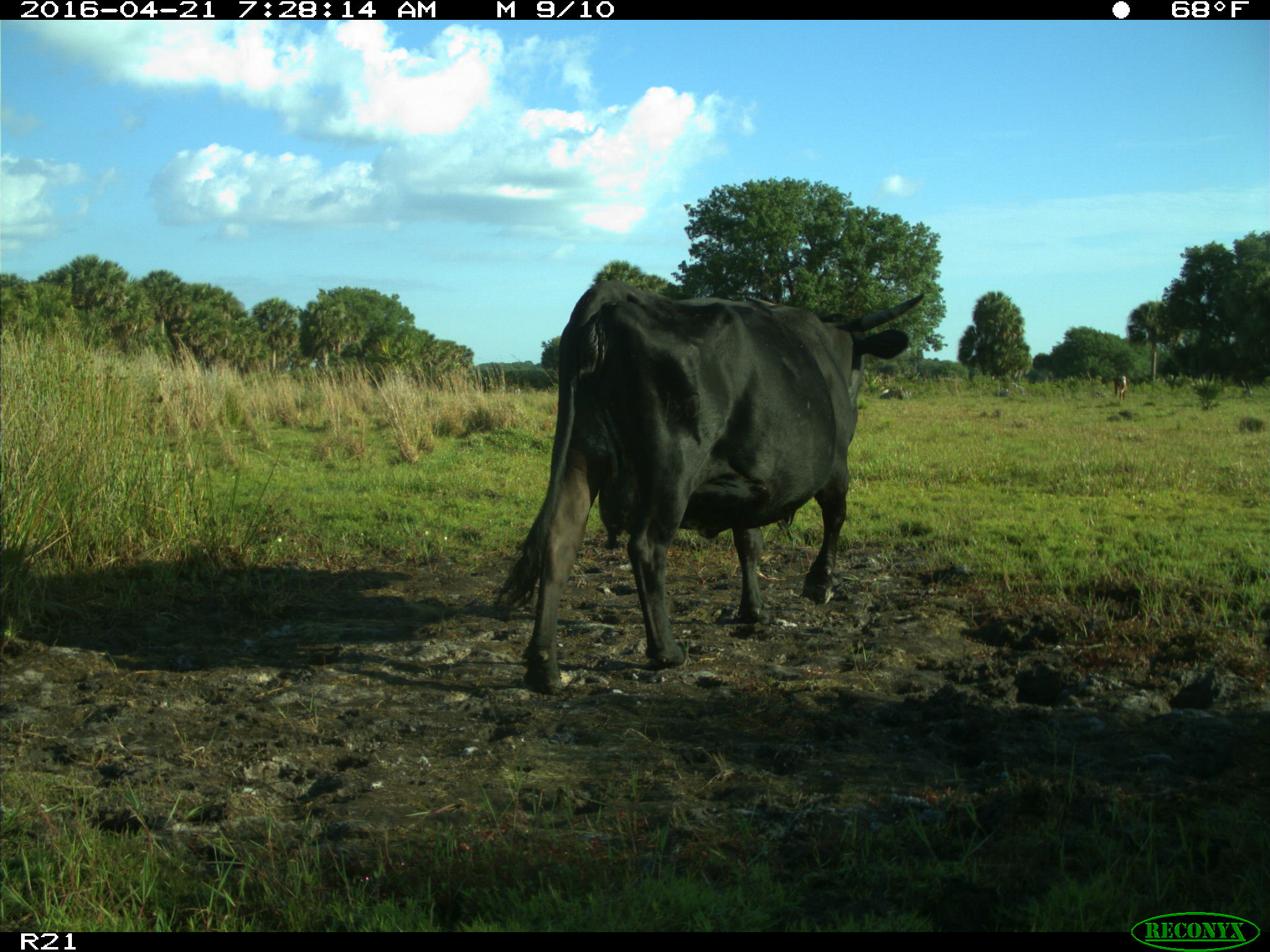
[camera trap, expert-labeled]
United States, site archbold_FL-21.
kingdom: Animalia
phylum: Chordata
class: Mammalia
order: Artiodactyla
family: Bovidae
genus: Bos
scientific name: Bos taurus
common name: domestic cow